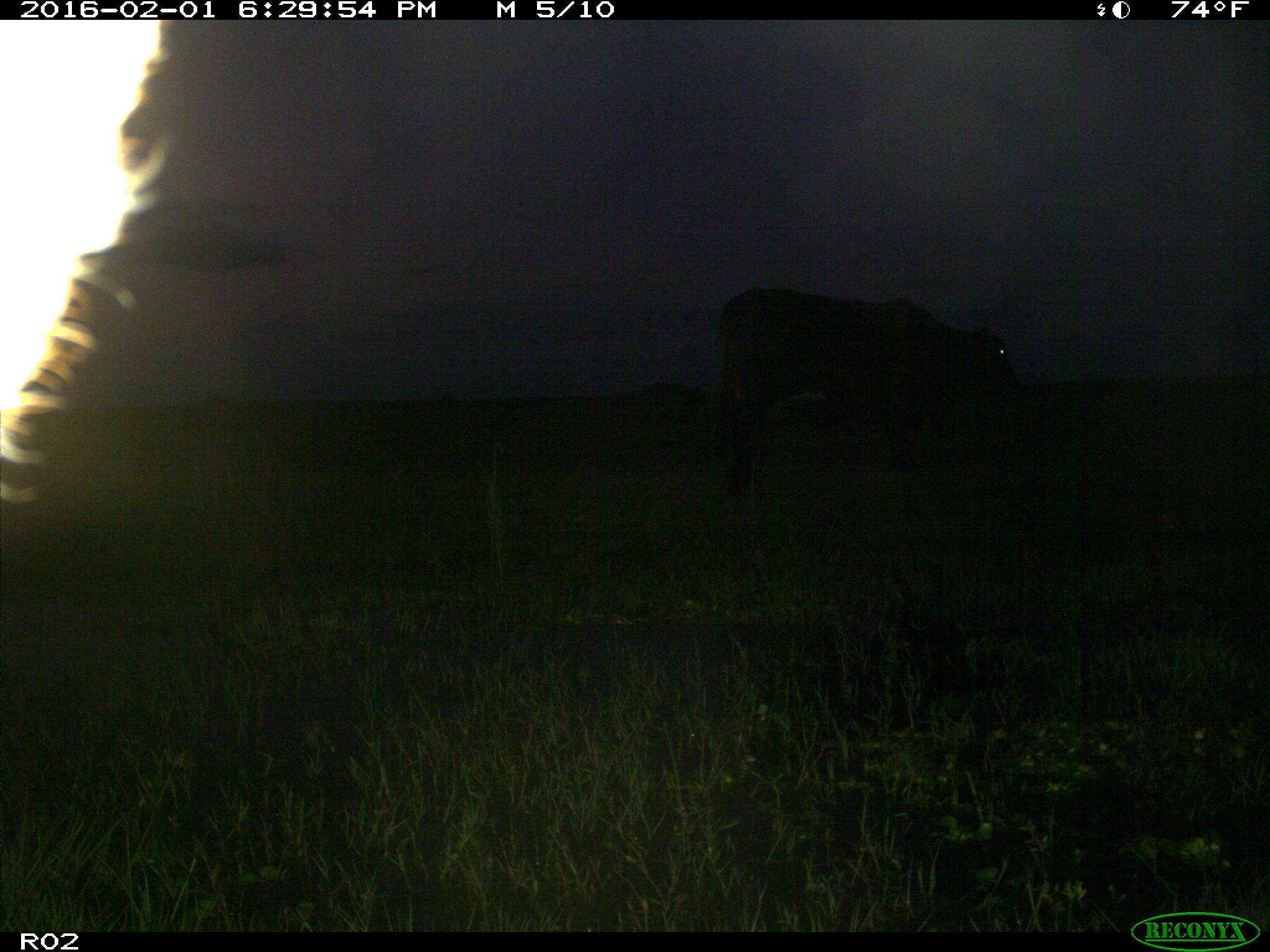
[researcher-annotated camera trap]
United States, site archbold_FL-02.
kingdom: Animalia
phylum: Chordata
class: Mammalia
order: Artiodactyla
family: Bovidae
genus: Bos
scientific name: Bos taurus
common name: domestic cow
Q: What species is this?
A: Bos taurus (domestic cow).